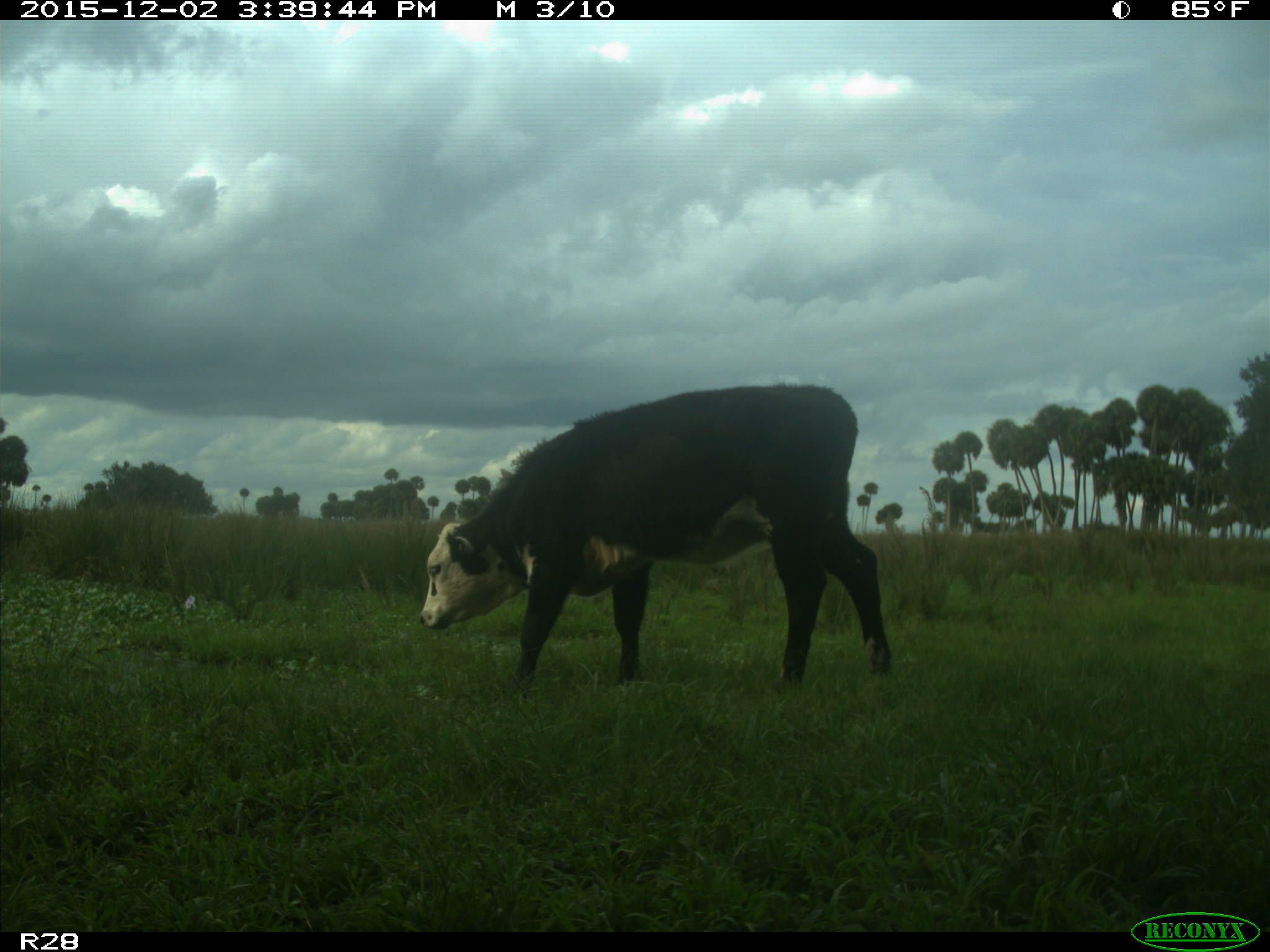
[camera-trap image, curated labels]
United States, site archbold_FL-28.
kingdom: Animalia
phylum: Chordata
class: Mammalia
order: Artiodactyla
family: Bovidae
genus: Bos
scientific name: Bos taurus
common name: domestic cow